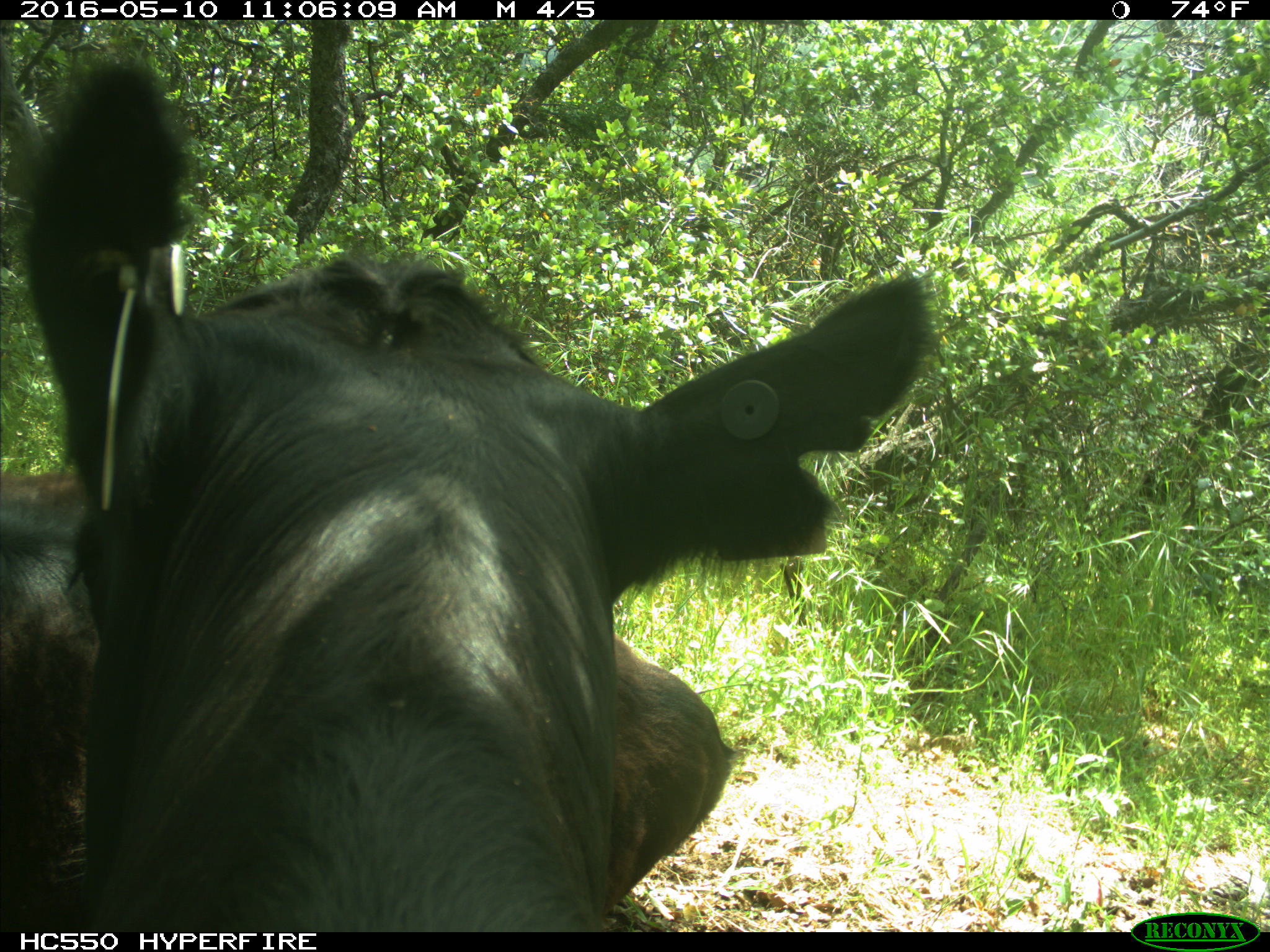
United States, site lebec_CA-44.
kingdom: Animalia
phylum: Chordata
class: Mammalia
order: Artiodactyla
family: Bovidae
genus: Bos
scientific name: Bos taurus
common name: domestic cow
Bos taurus (domestic cow).